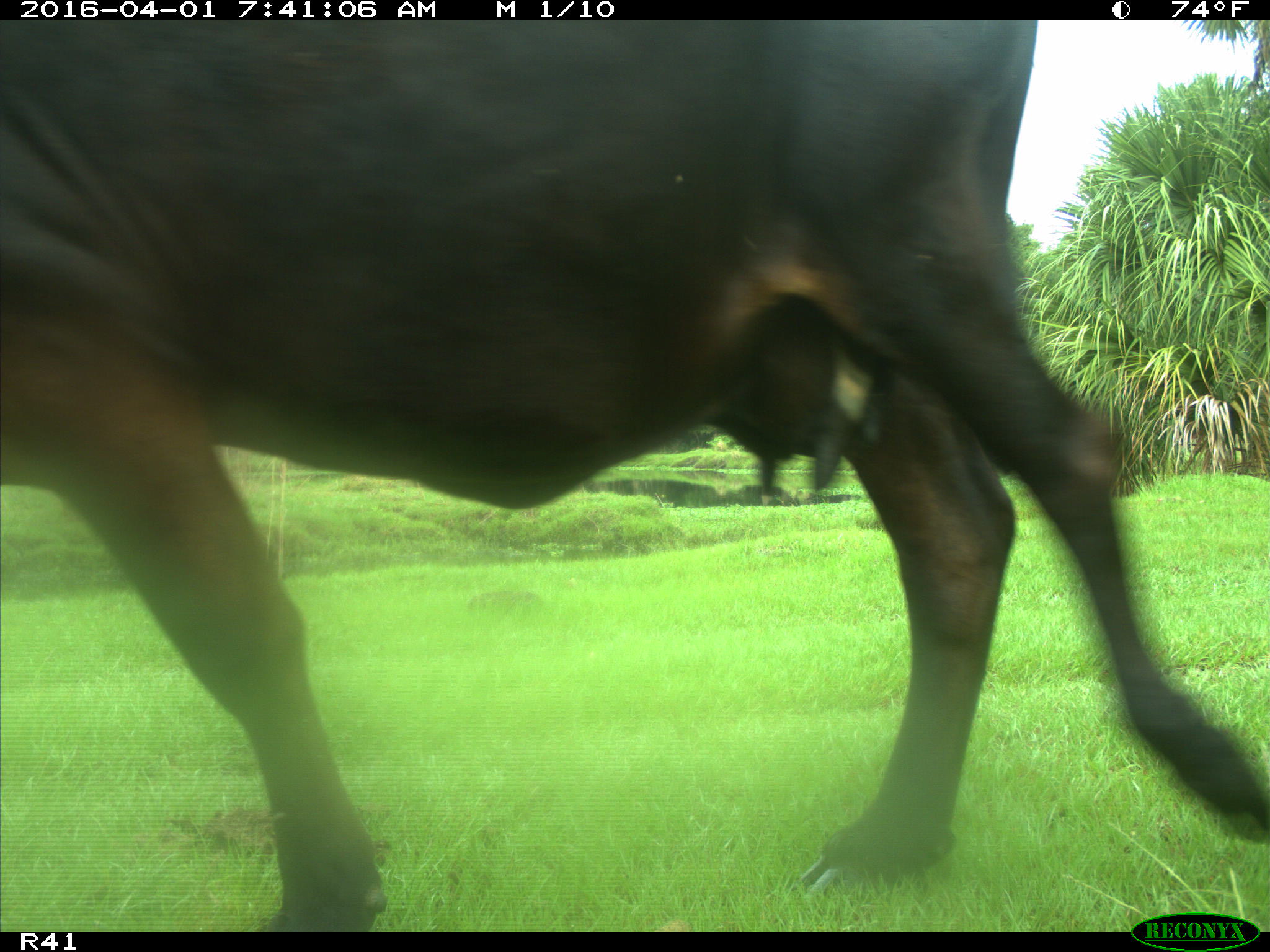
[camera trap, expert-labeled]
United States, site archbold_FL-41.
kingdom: Animalia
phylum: Chordata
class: Mammalia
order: Artiodactyla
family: Bovidae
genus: Bos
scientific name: Bos taurus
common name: domestic cow